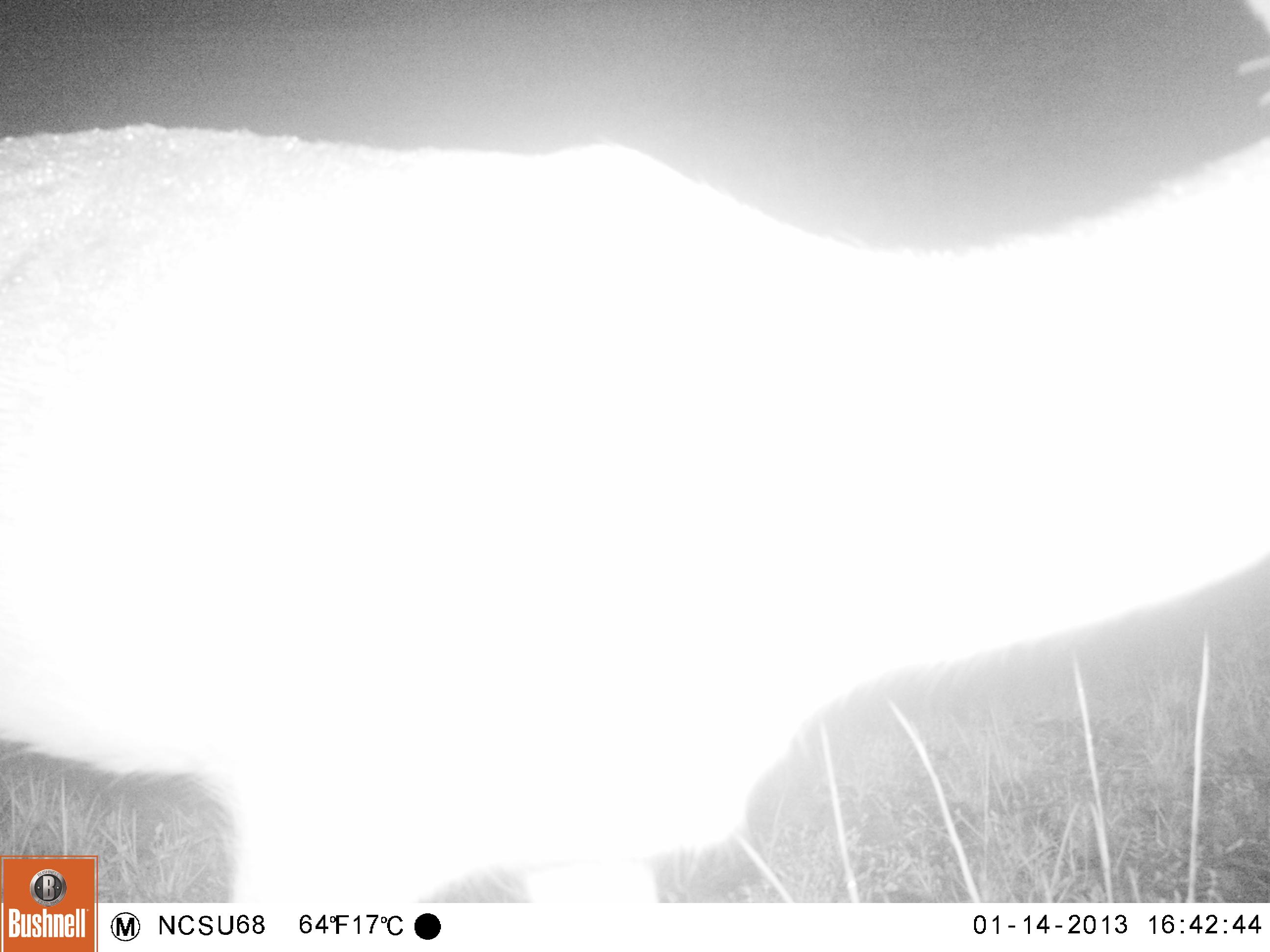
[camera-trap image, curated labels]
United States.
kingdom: Animalia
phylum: Chordata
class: Mammalia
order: Artiodactyla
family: Cervidae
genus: Odocoileus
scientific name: Odocoileus virginianus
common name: white-tailed deer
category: White Tailed Deer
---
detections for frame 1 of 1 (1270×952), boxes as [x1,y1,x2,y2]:
White Tailed Deer: [0,113,1269,902]